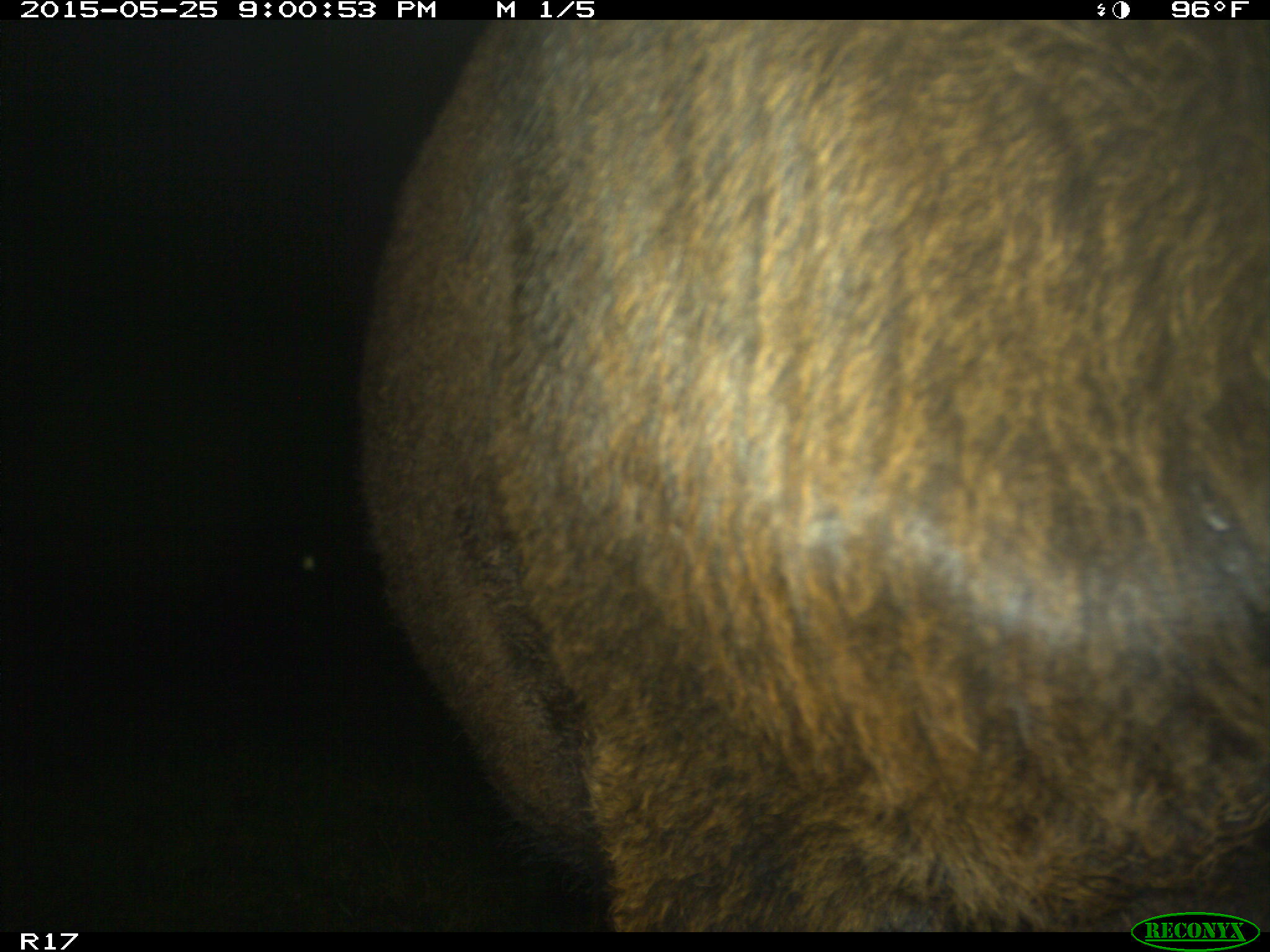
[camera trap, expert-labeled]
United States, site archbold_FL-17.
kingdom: Animalia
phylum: Chordata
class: Mammalia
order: Artiodactyla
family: Bovidae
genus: Bos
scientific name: Bos taurus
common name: domestic cow